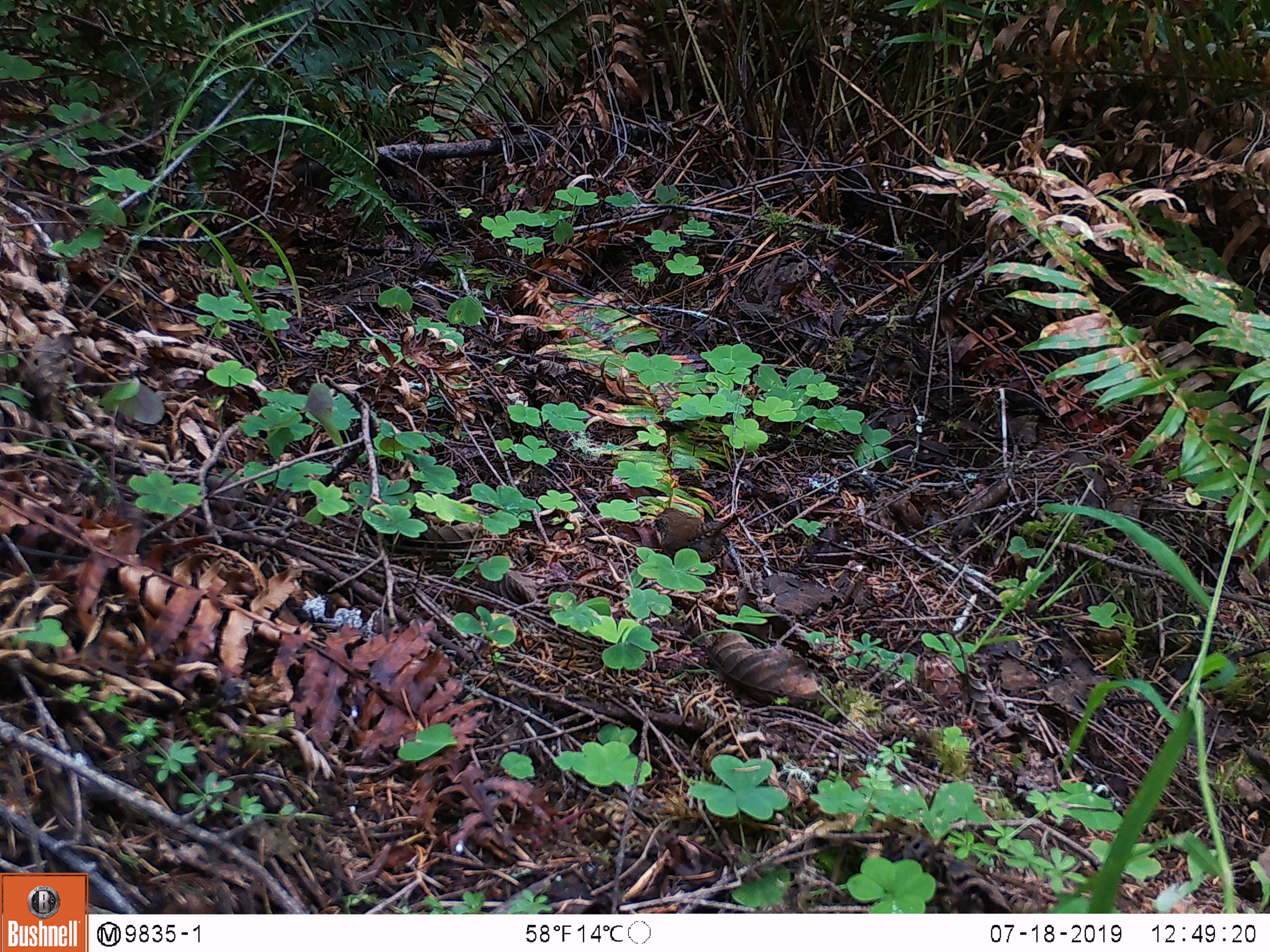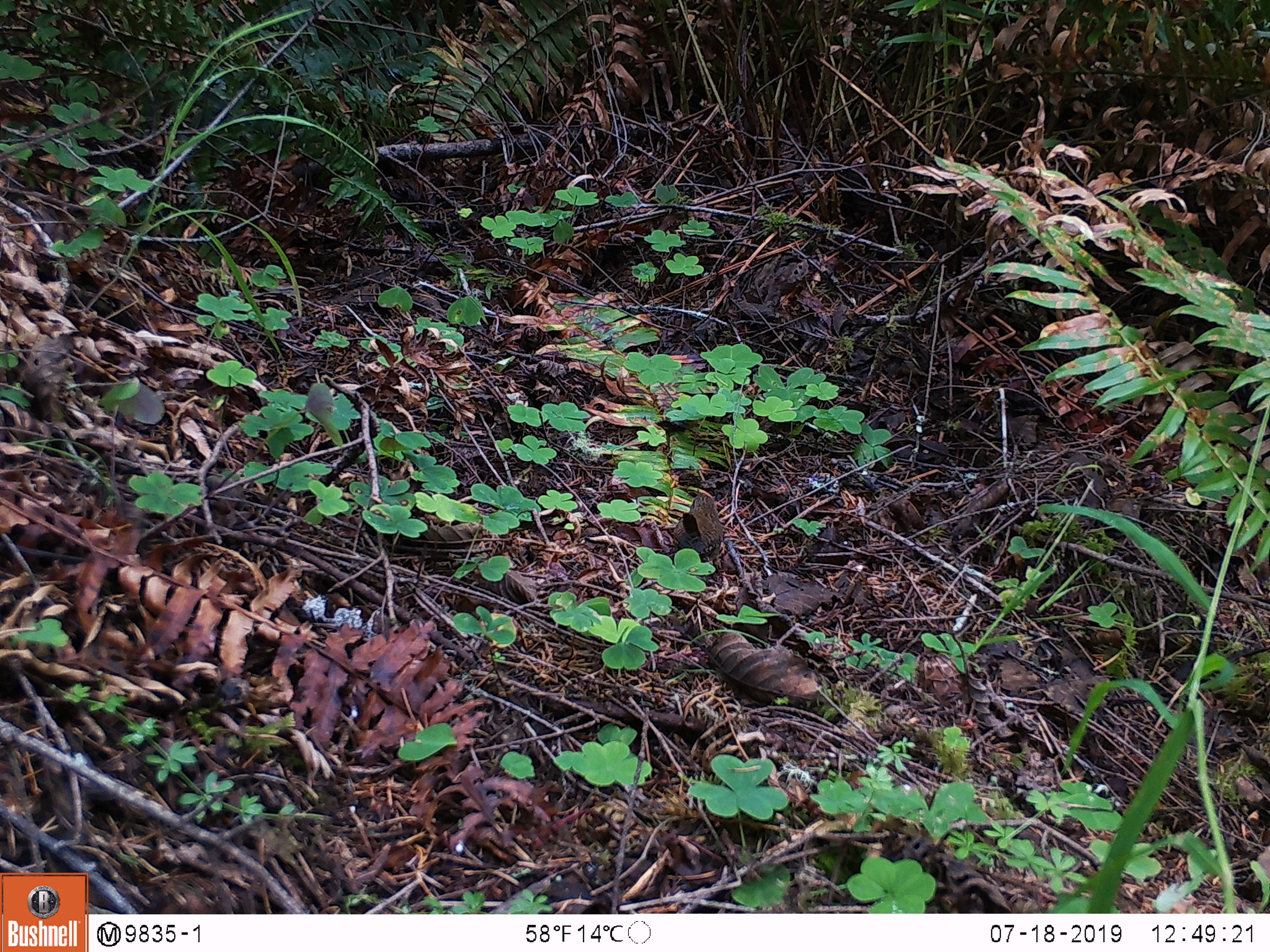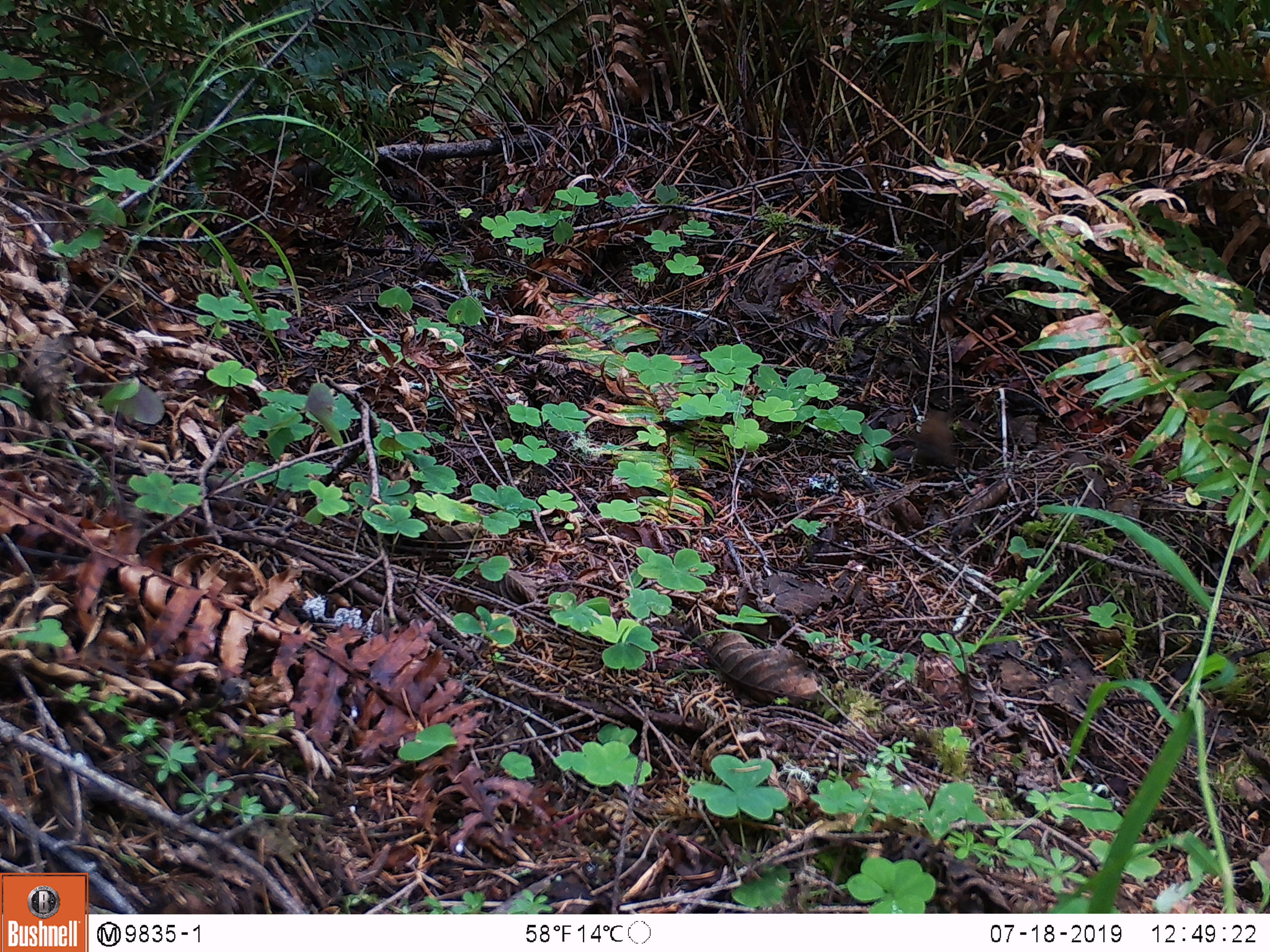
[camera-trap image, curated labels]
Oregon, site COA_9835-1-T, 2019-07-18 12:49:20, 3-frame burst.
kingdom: Animalia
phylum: Chordata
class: Aves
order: Passeriformes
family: Troglodytidae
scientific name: Troglodytidae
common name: wrens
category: troglodytidae family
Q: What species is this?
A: Troglodytidae family (wrens) (Troglodytidae).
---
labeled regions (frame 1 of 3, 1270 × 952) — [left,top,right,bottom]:
troglodytidae family: [640,496,752,567]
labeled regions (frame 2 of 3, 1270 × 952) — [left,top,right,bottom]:
troglodytidae family: [660,483,731,566]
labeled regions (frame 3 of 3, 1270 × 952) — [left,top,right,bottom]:
troglodytidae family: [906,404,957,481]